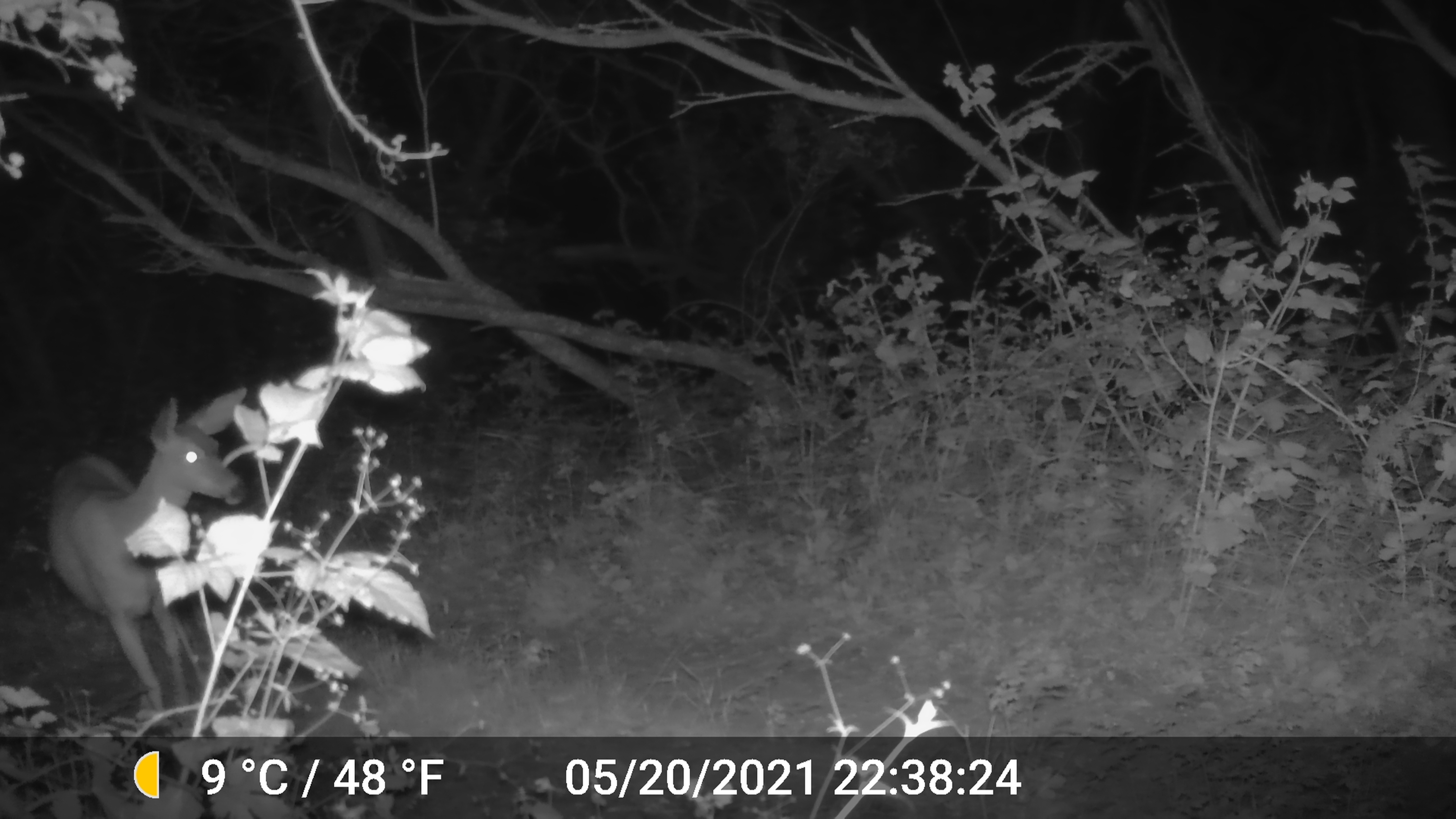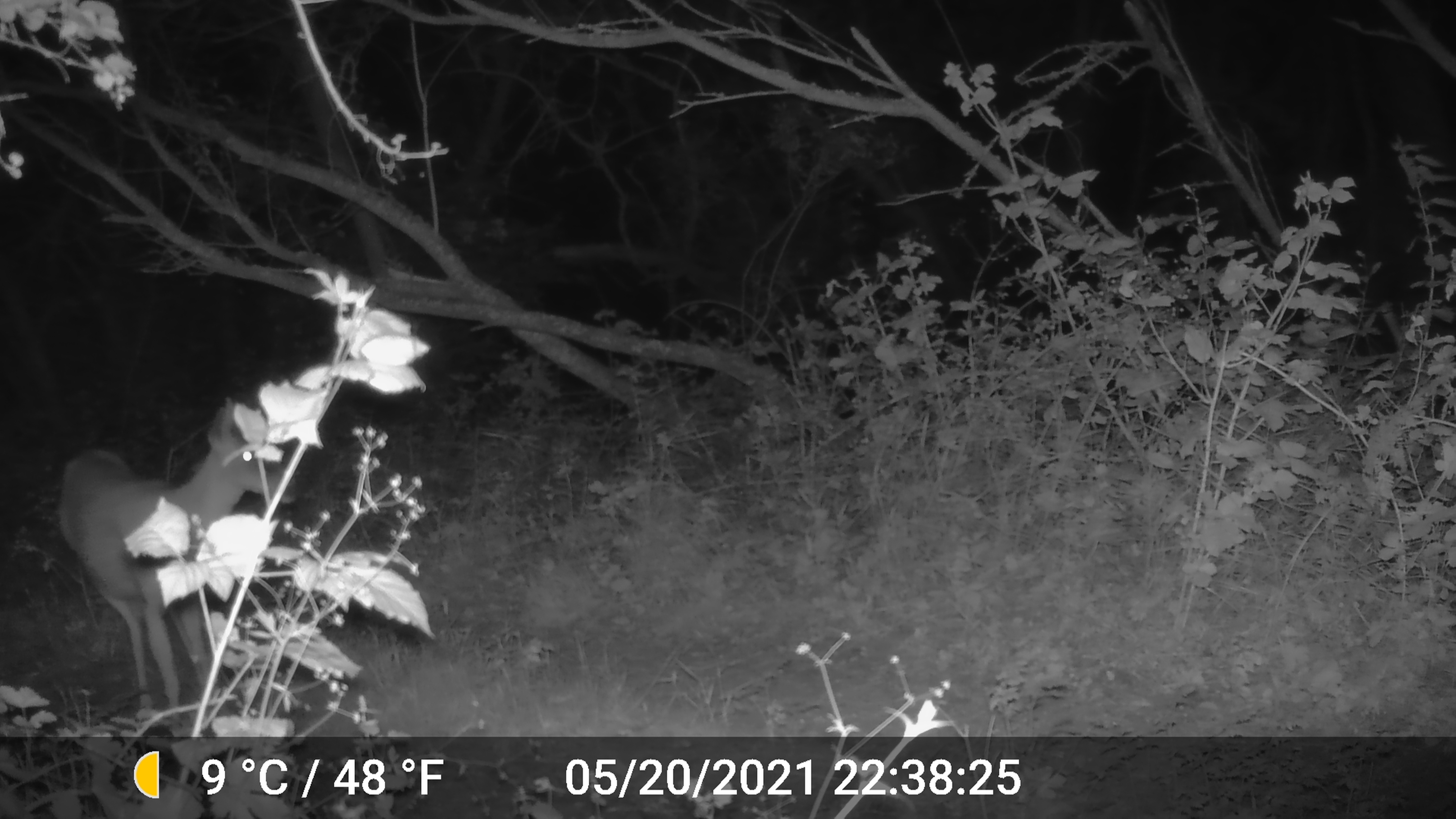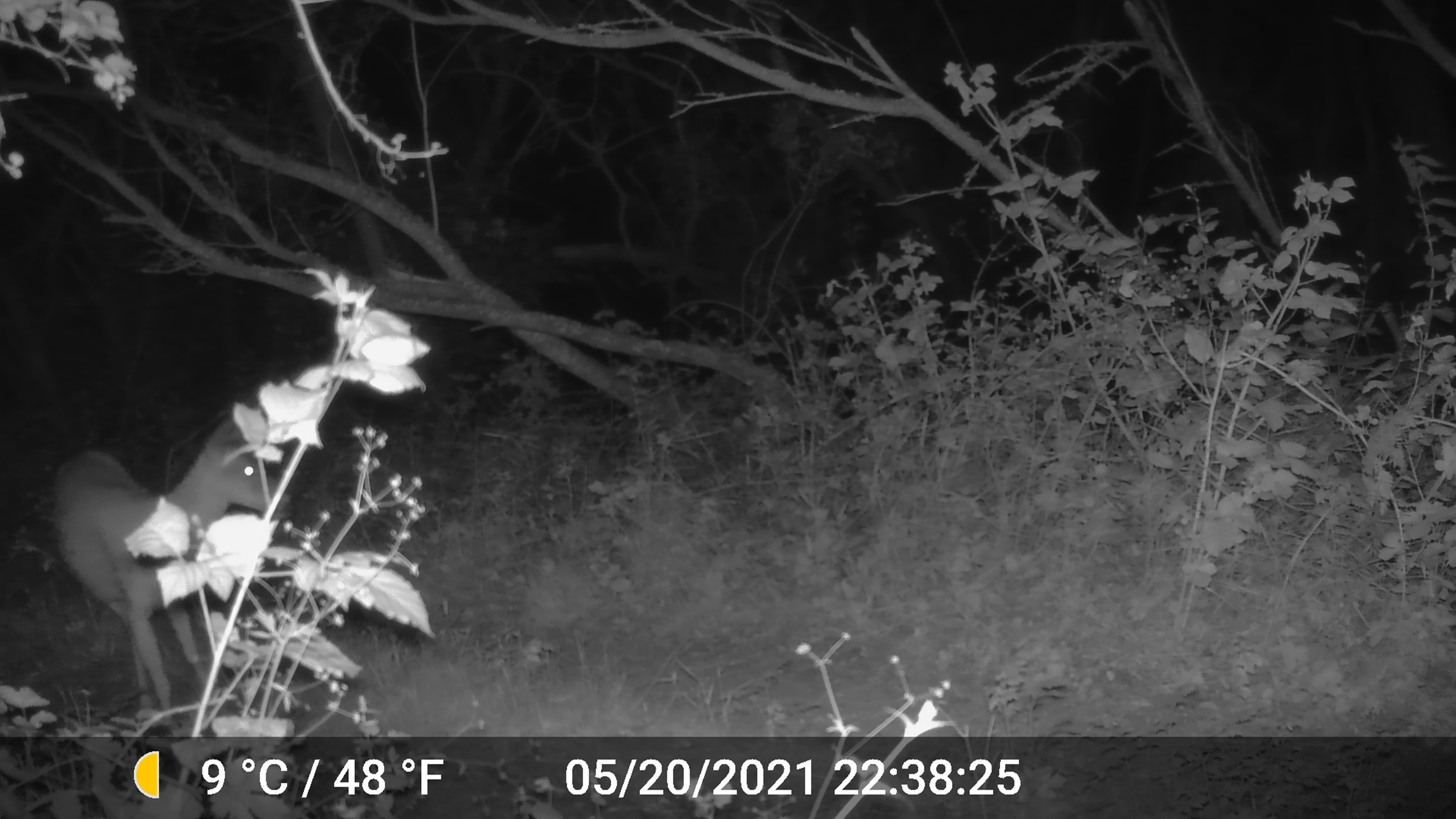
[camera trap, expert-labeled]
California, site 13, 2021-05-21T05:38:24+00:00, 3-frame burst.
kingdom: Animalia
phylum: Chordata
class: Mammalia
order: Artiodactyla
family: Cervidae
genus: Odocoileus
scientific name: Odocoileus hemionus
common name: mule deer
Mule deer (Odocoileus hemionus).